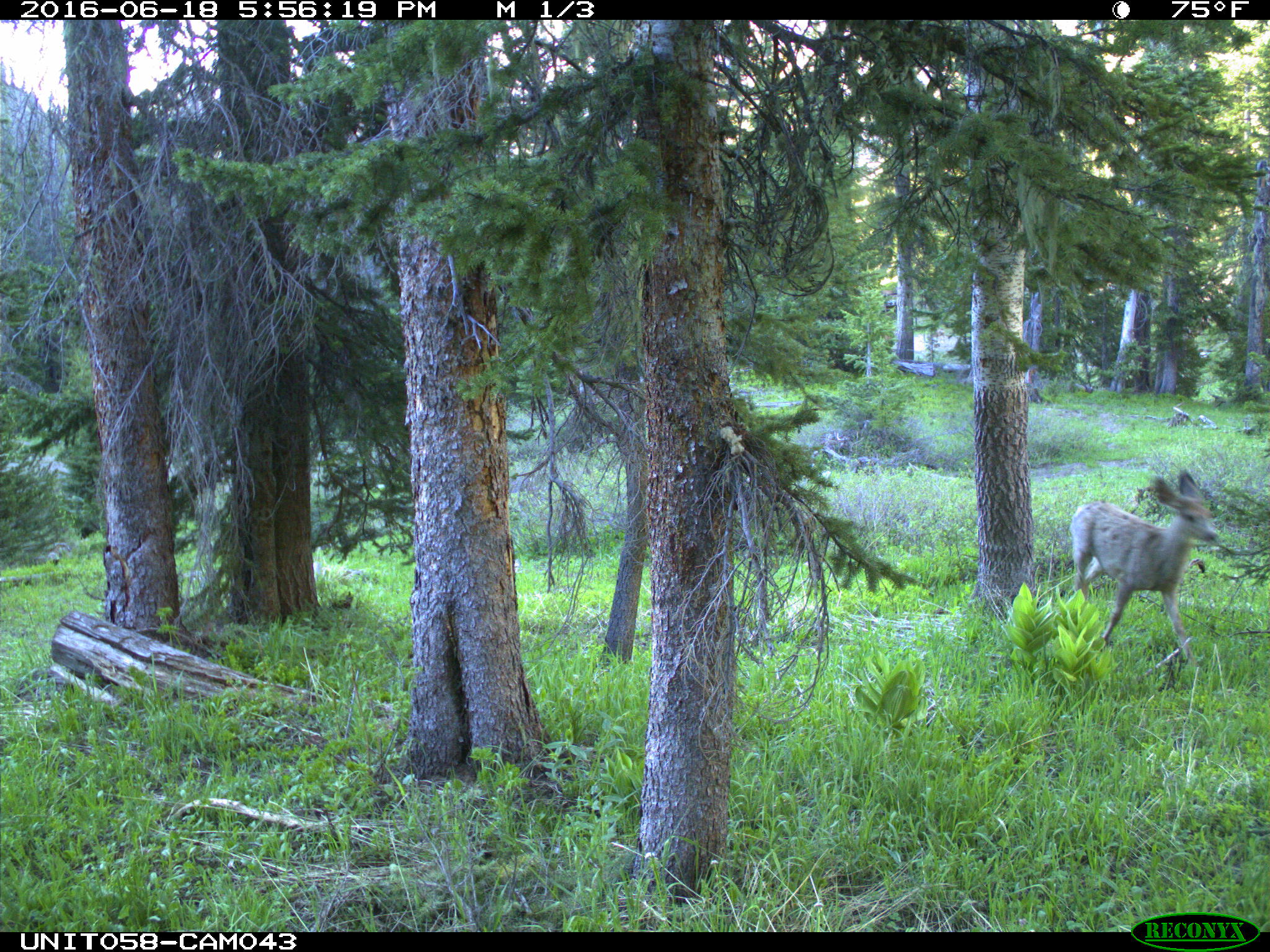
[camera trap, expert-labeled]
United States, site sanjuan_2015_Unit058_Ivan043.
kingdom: Animalia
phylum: Chordata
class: Mammalia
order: Artiodactyla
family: Cervidae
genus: Odocoileus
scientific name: Odocoileus hemionus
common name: mule deer